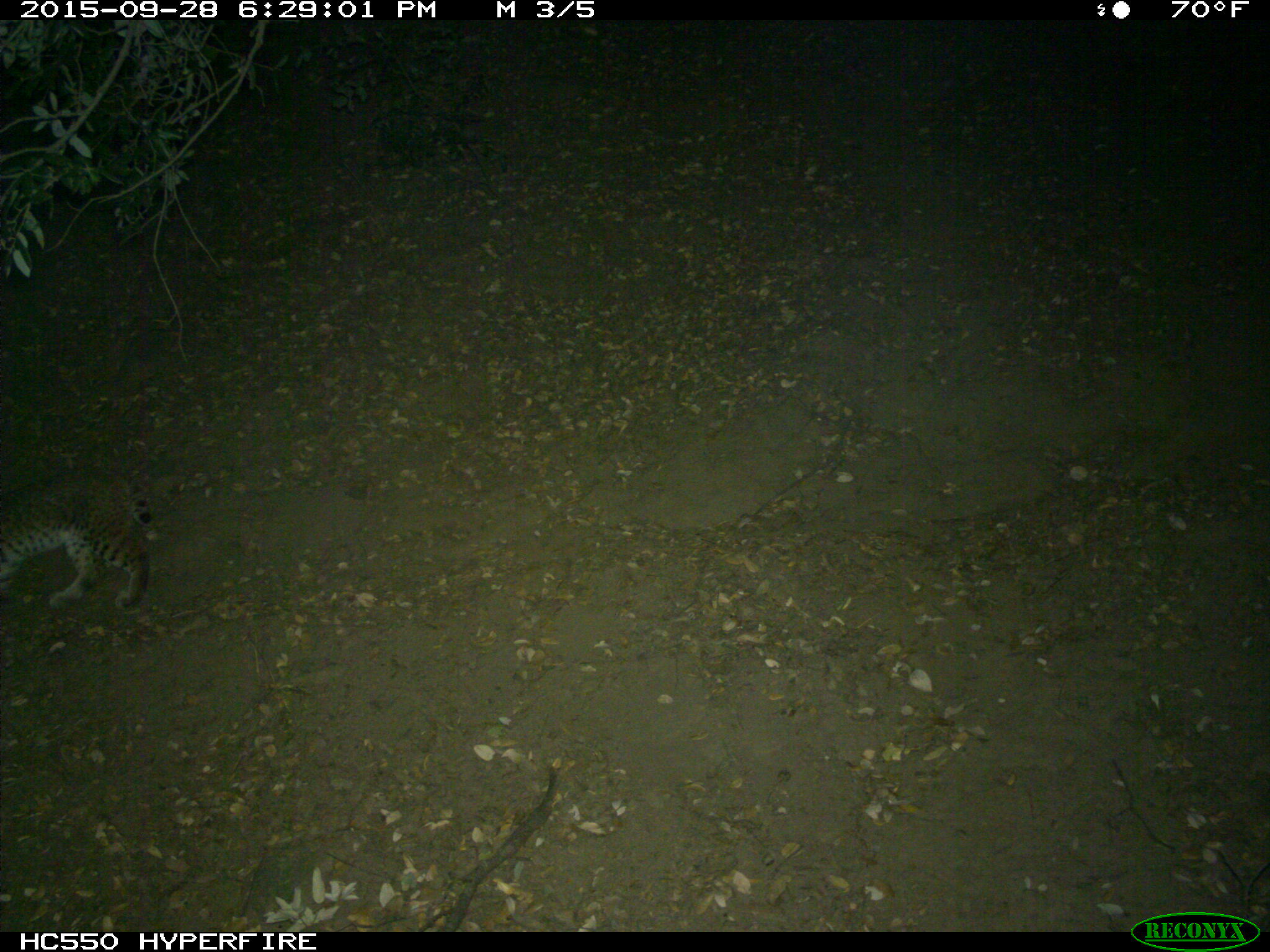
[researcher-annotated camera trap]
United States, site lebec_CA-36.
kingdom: Animalia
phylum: Chordata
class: Mammalia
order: Carnivora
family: Felidae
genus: Lynx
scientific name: Lynx rufus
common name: bobcat